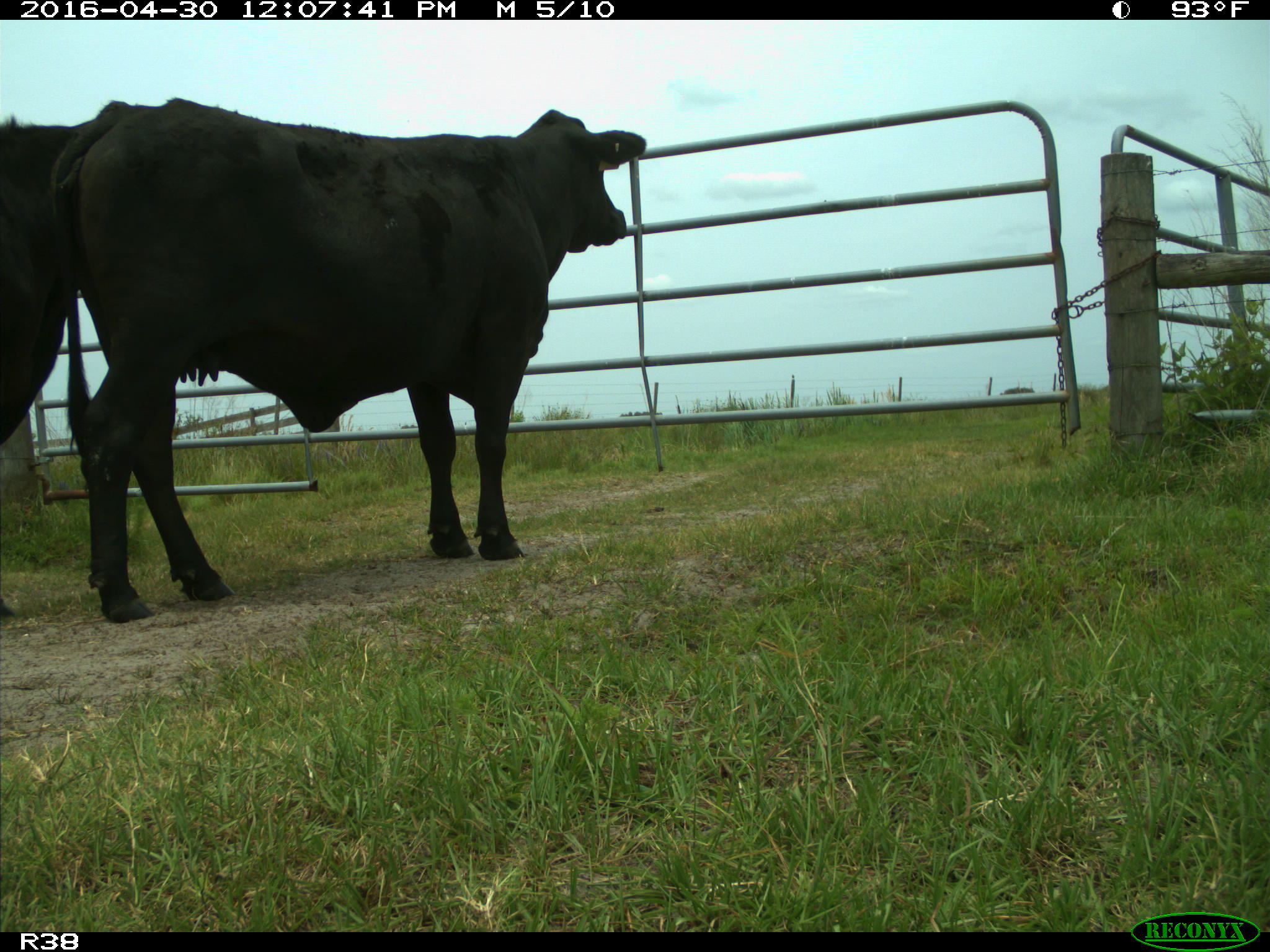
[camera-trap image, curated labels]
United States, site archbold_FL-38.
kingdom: Animalia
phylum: Chordata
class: Mammalia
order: Artiodactyla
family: Bovidae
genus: Bos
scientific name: Bos taurus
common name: domestic cow